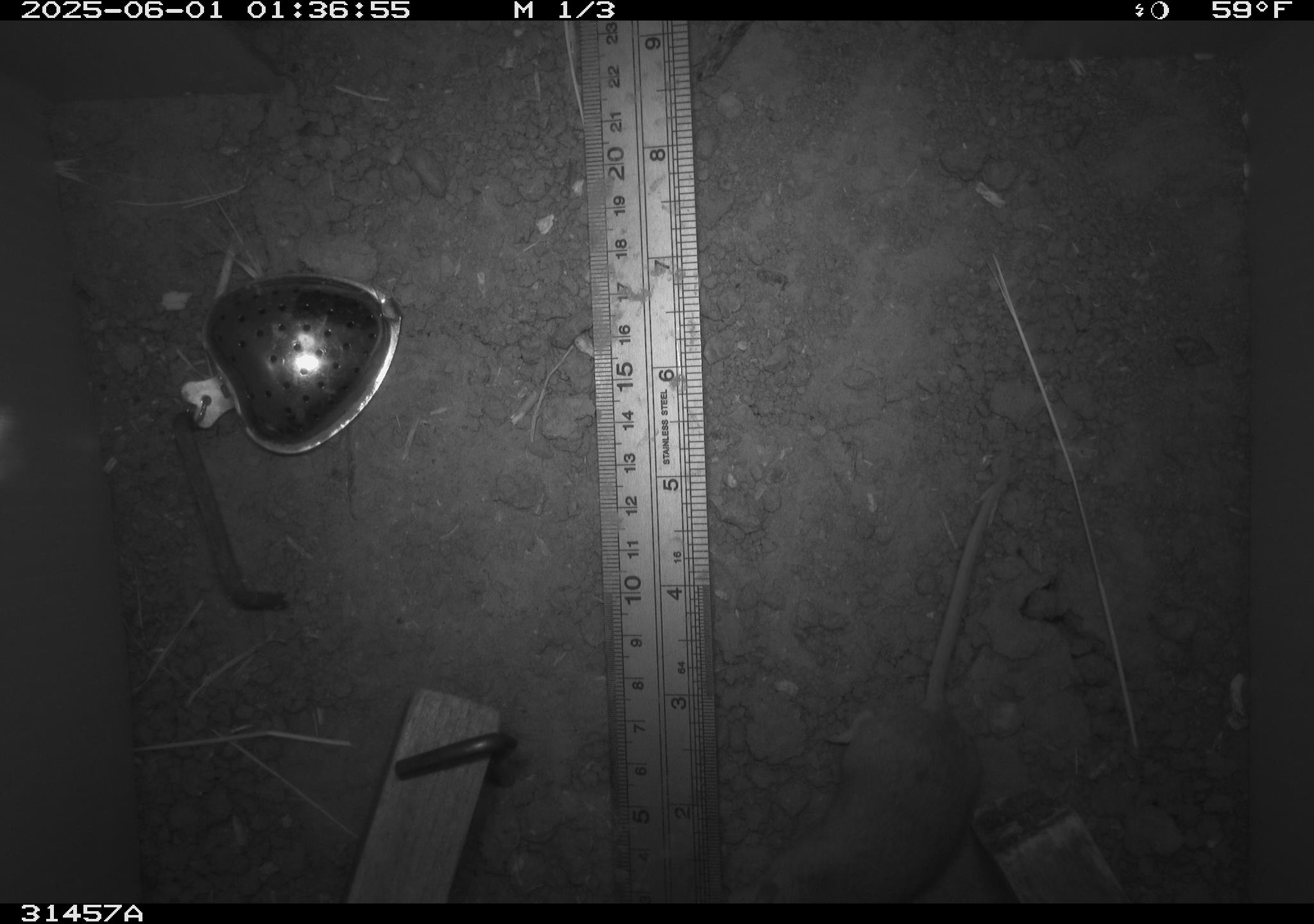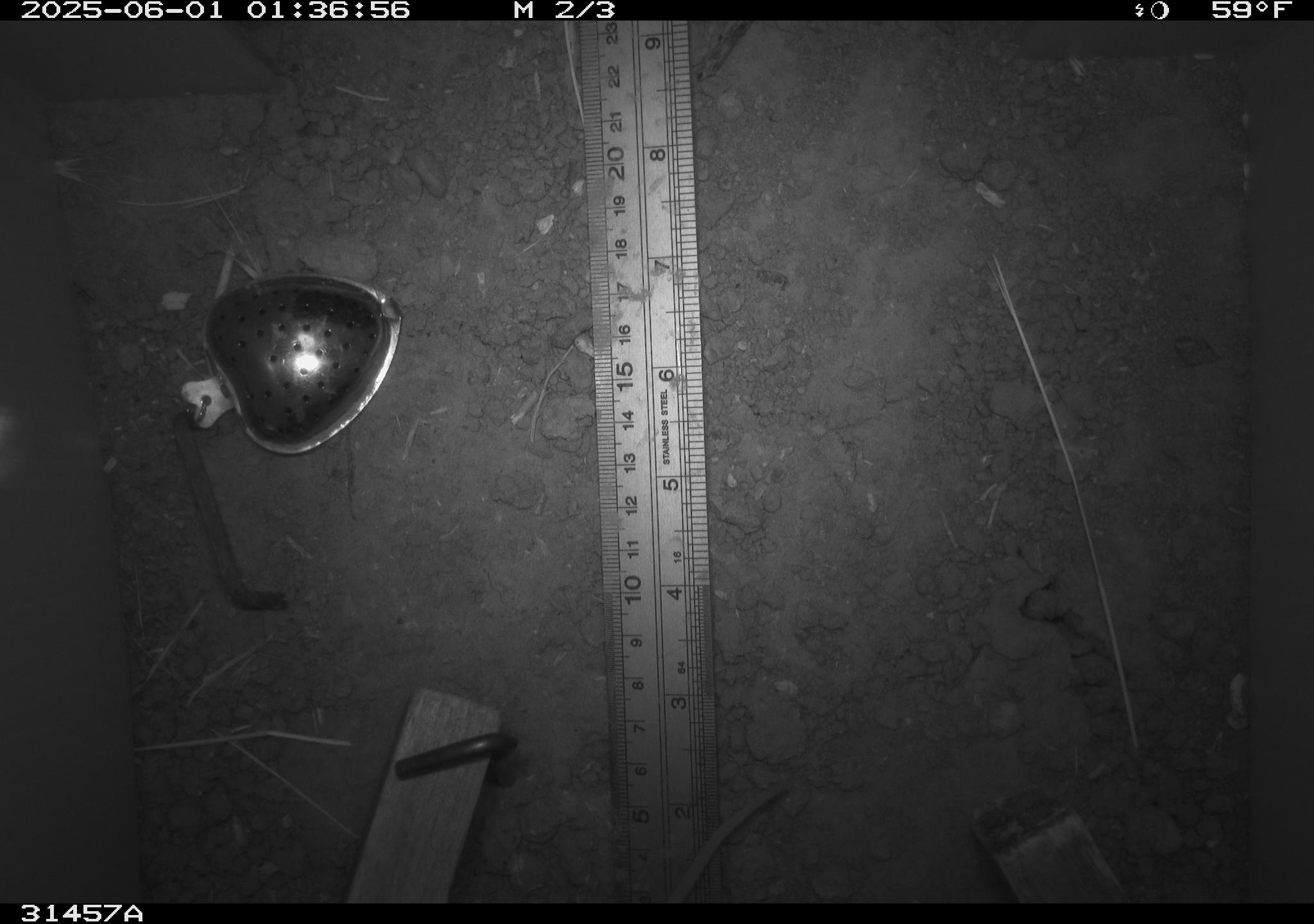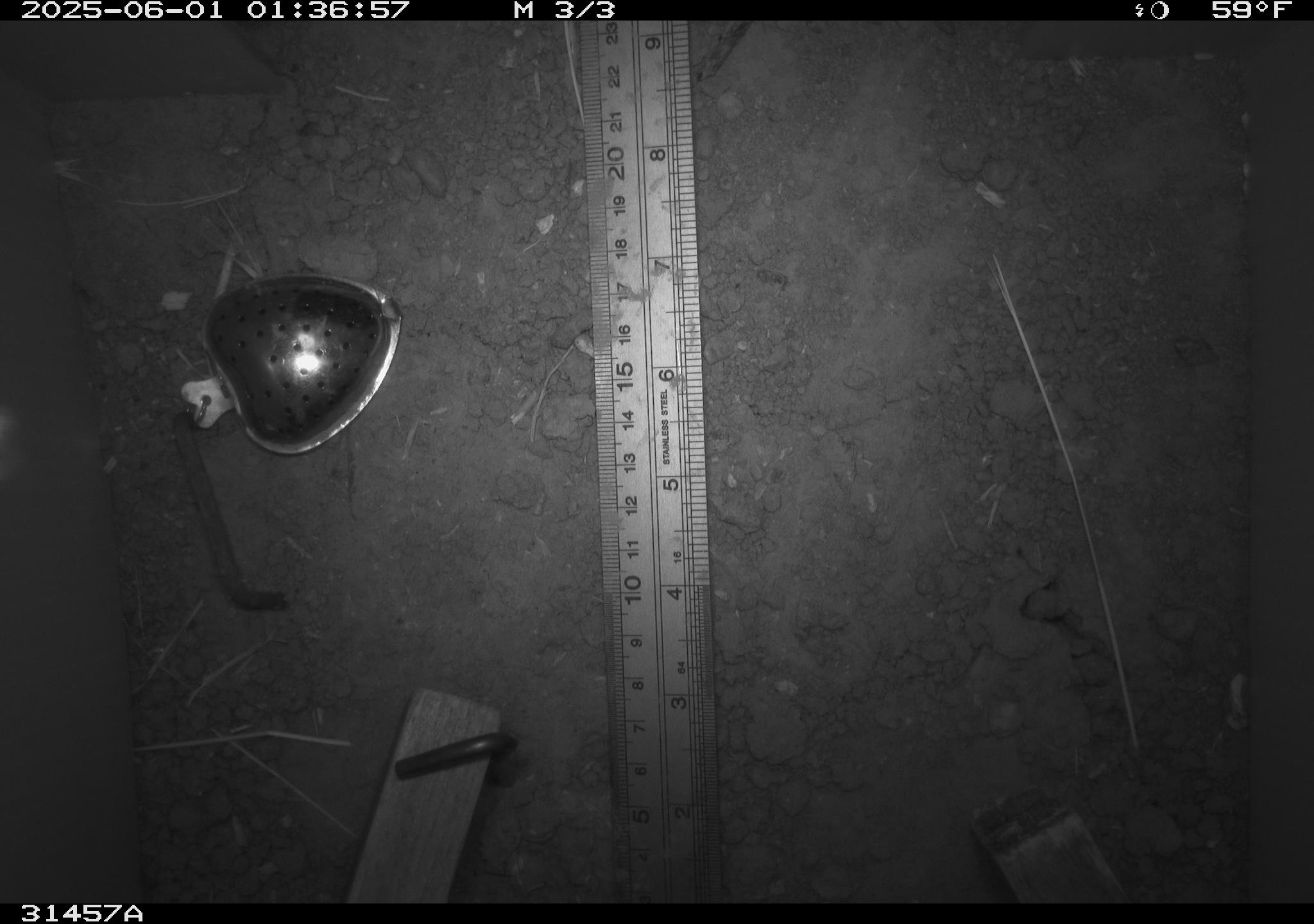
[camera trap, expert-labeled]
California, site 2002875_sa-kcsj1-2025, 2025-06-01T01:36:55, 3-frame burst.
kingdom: Animalia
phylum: Chordata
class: Mammalia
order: Rodentia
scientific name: Rodentia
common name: rodent